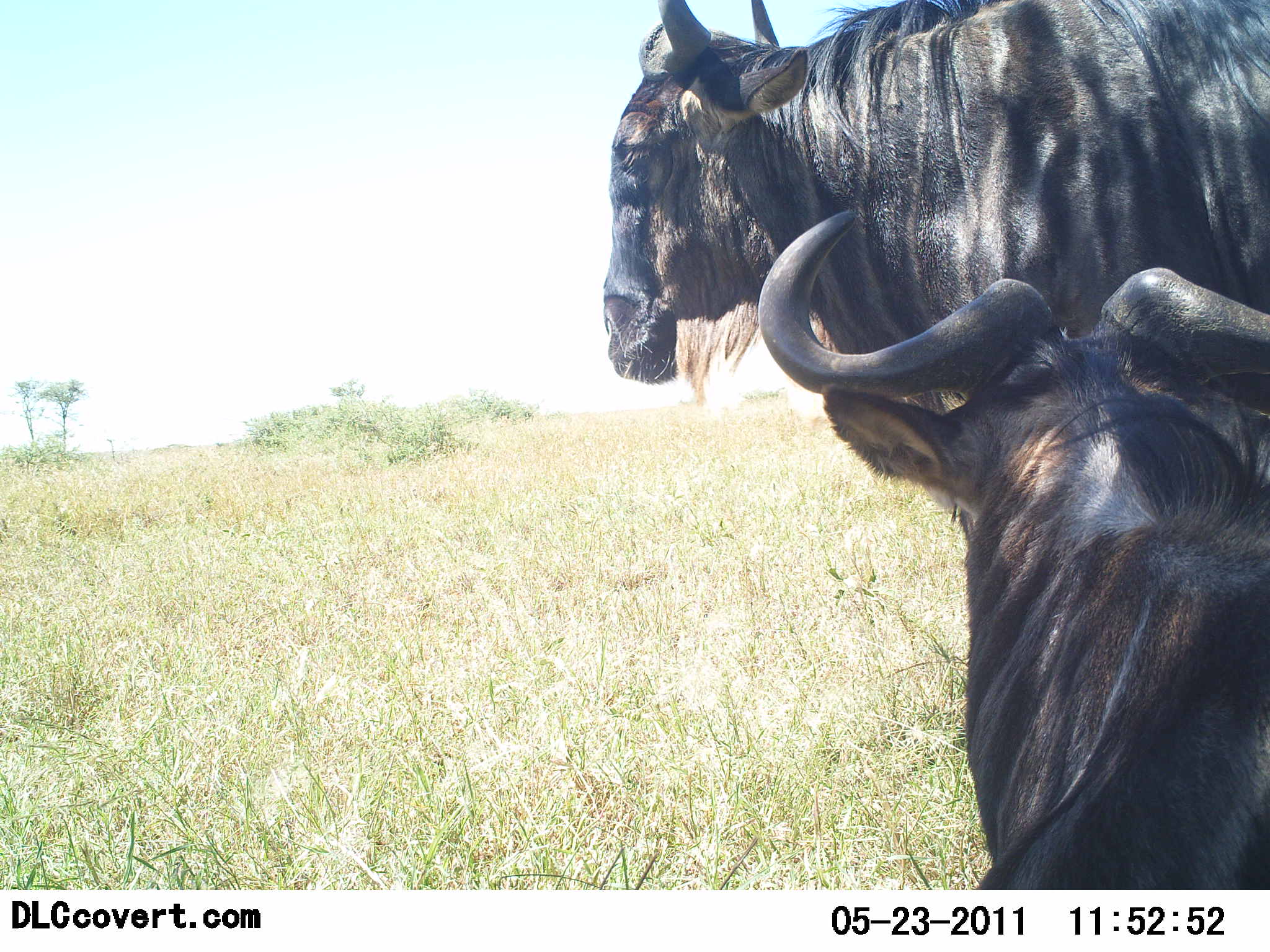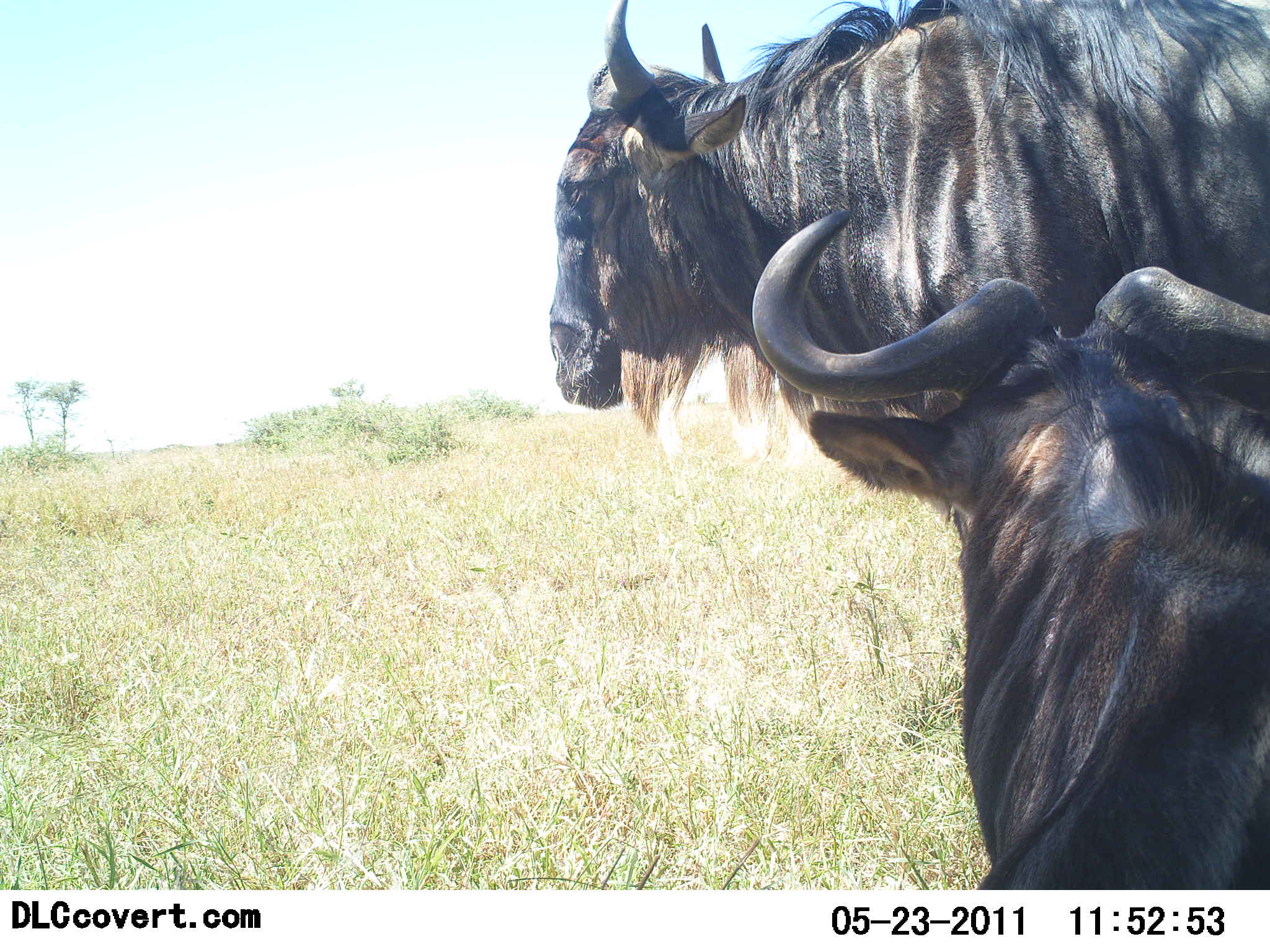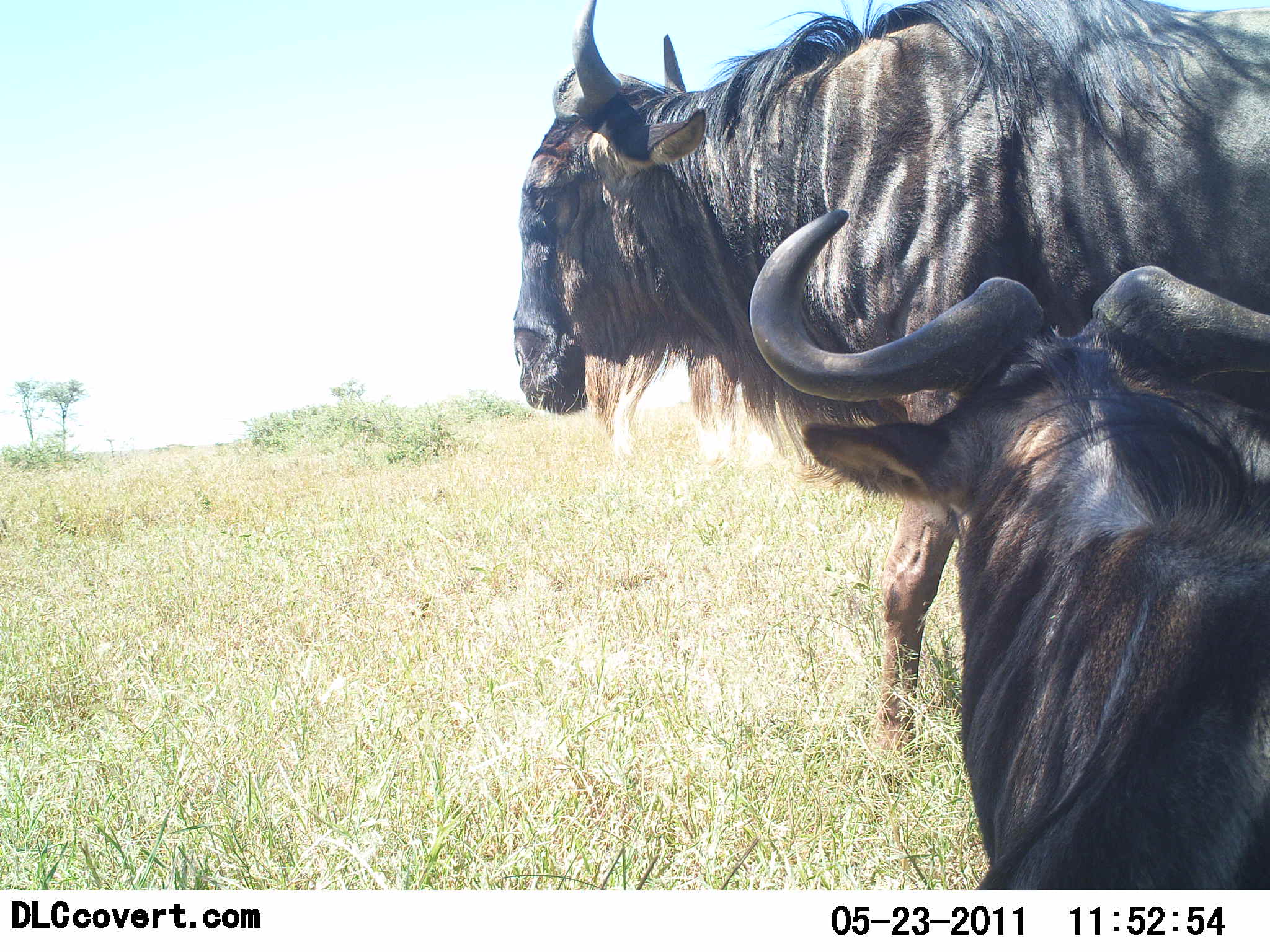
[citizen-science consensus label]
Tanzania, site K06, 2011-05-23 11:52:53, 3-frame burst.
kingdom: Animalia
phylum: Chordata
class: Mammalia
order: Artiodactyla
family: Bovidae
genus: Connochaetes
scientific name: Connochaetes taurinus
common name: blue wildebeest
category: wildebeest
Wildebeest (blue wildebeest) (Connochaetes taurinus), count 2. Behavior (volunteer vote fractions): standing 38%, resting 62%, moving 62%, interacting 8%. Young present (vote fraction): 0%. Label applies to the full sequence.